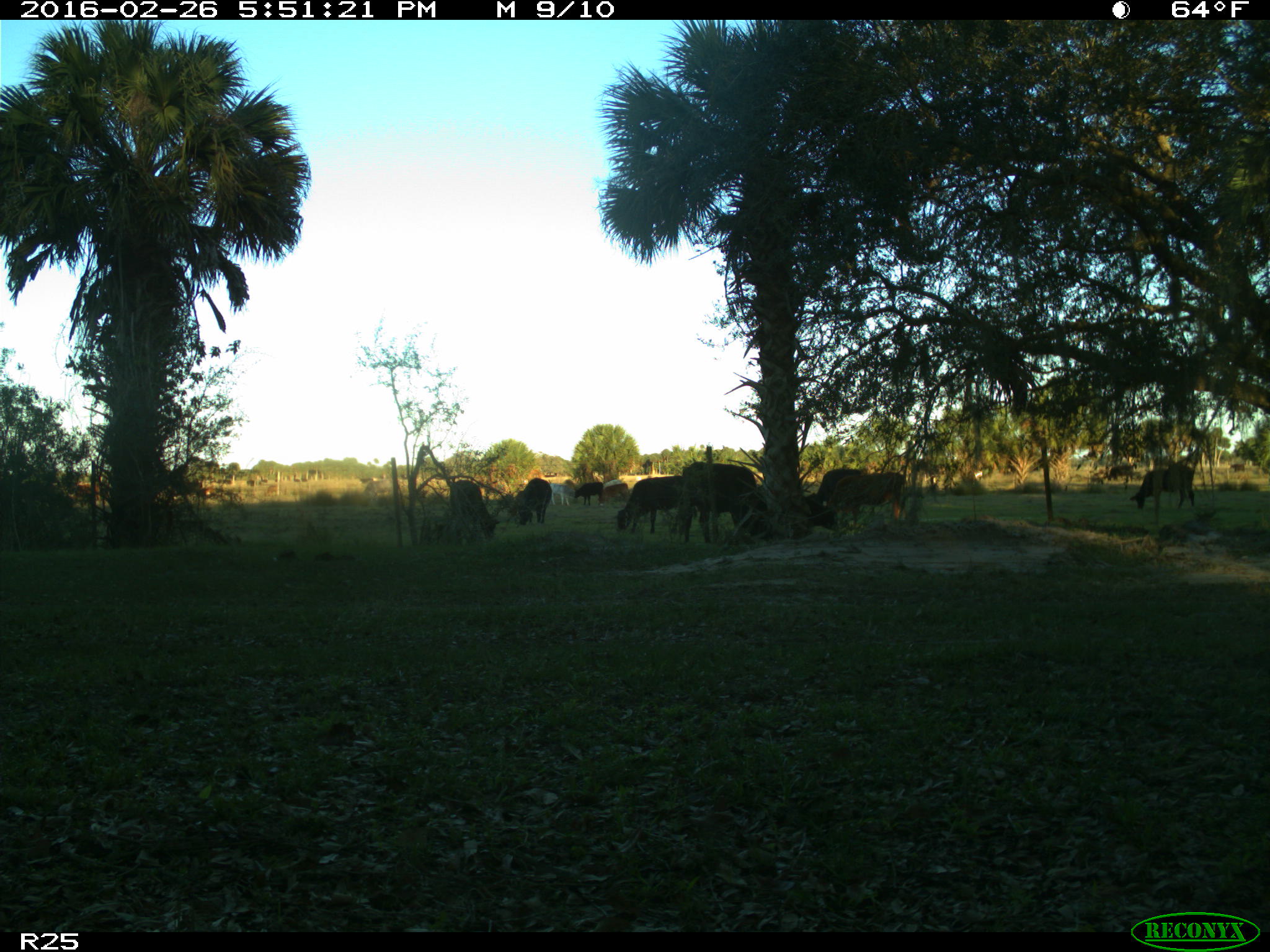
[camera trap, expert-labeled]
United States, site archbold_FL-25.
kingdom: Animalia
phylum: Chordata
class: Mammalia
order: Artiodactyla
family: Bovidae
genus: Bos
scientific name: Bos taurus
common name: domestic cow